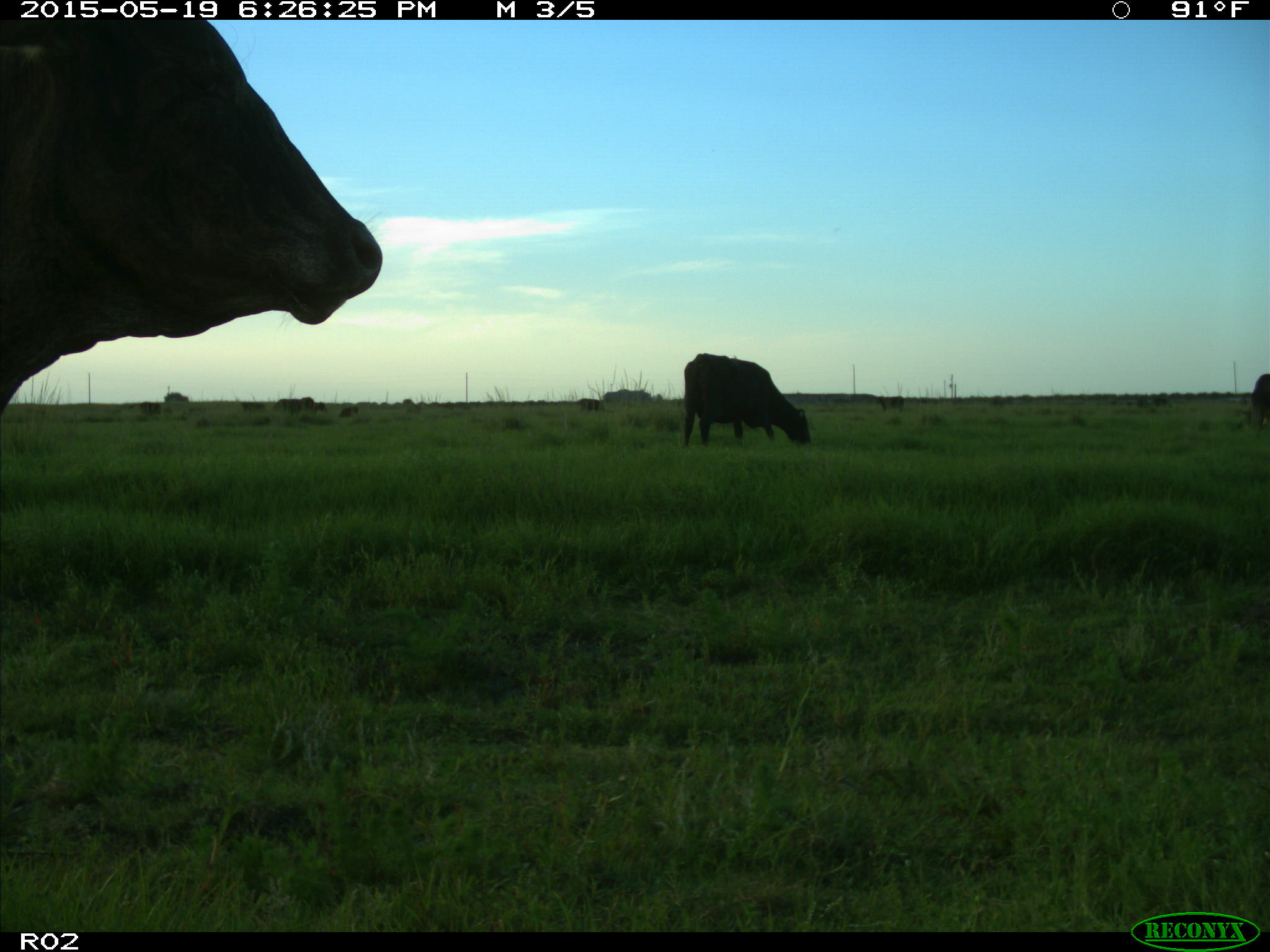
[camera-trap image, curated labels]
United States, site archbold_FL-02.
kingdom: Animalia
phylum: Chordata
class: Mammalia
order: Artiodactyla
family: Bovidae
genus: Bos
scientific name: Bos taurus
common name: domestic cow